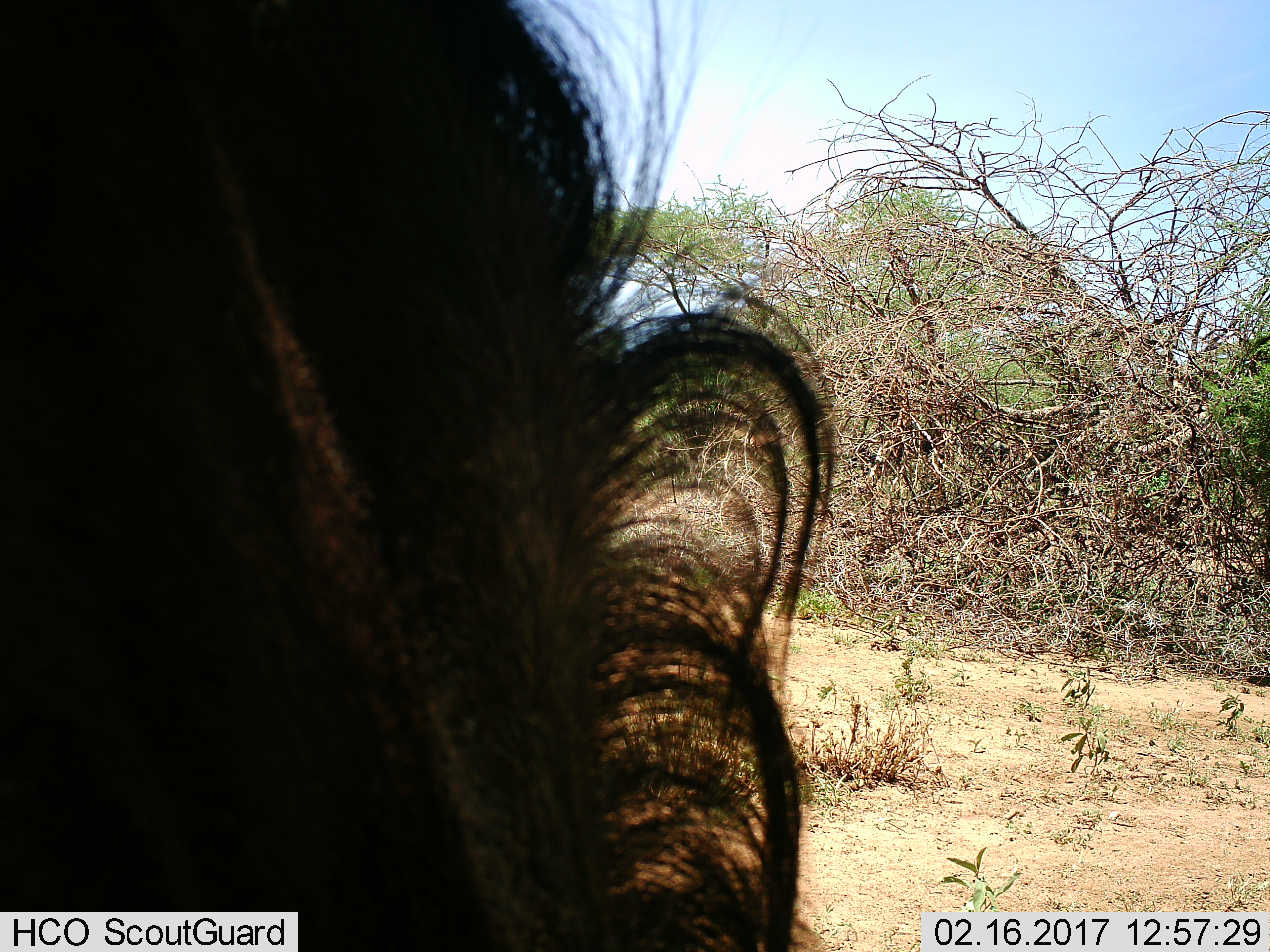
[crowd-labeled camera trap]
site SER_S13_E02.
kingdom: Animalia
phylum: Chordata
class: Mammalia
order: Artiodactyla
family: Bovidae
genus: Connochaetes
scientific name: Connochaetes taurinus taurinus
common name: blue wildebeest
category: wildebeestblue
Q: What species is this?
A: Wildebeestblue (blue wildebeest) (Connochaetes taurinus taurinus).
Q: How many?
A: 1.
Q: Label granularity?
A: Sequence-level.